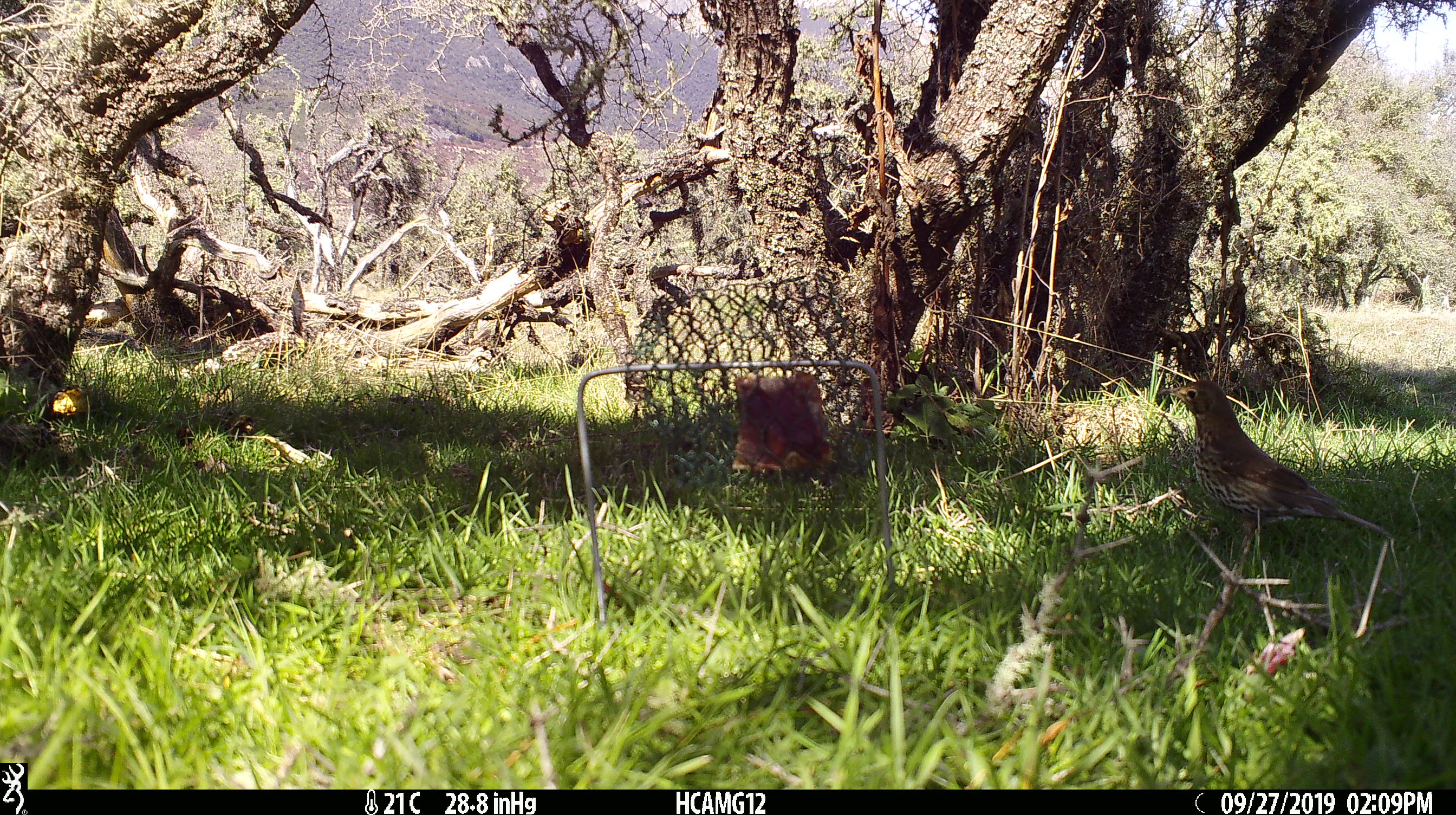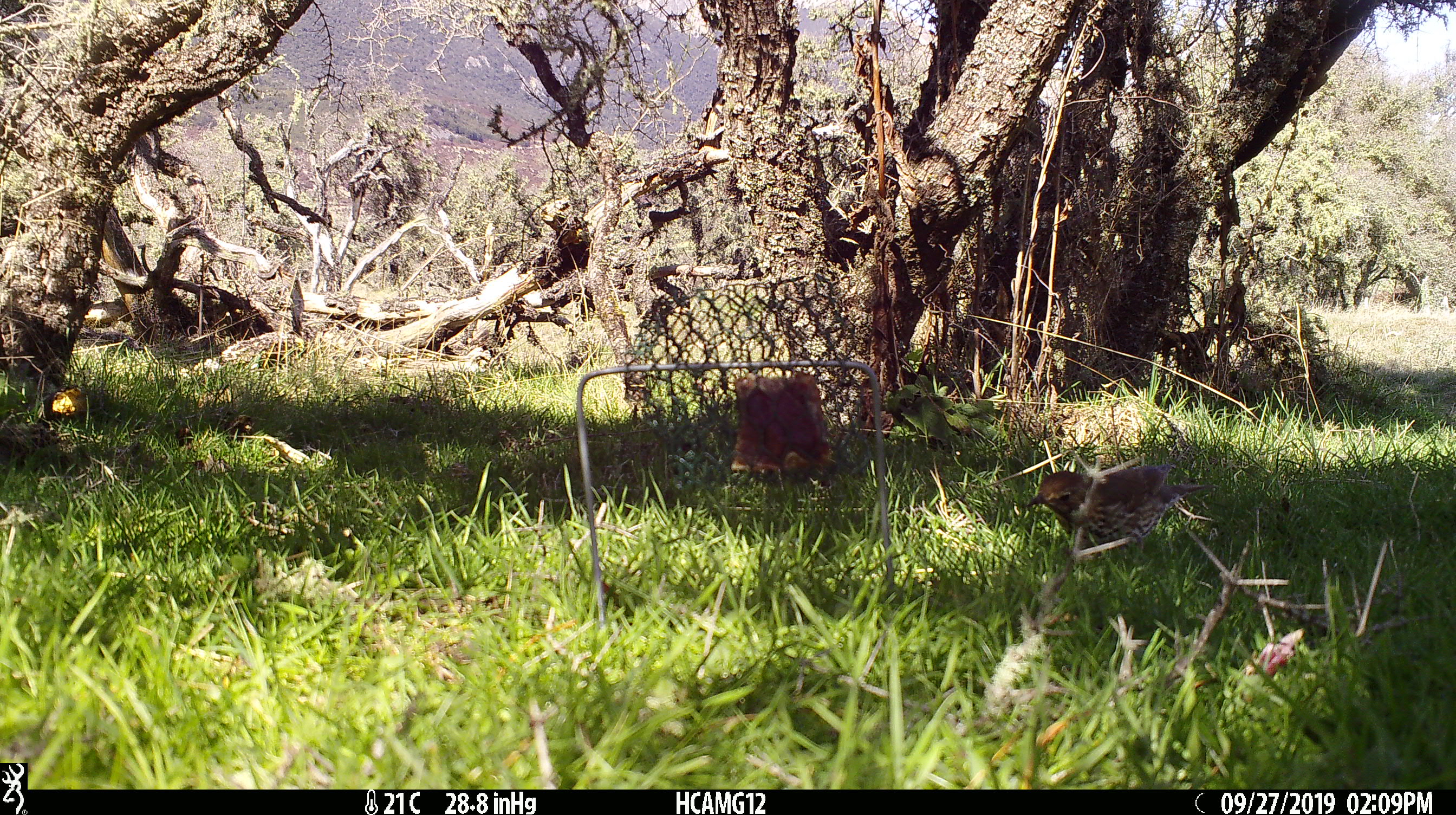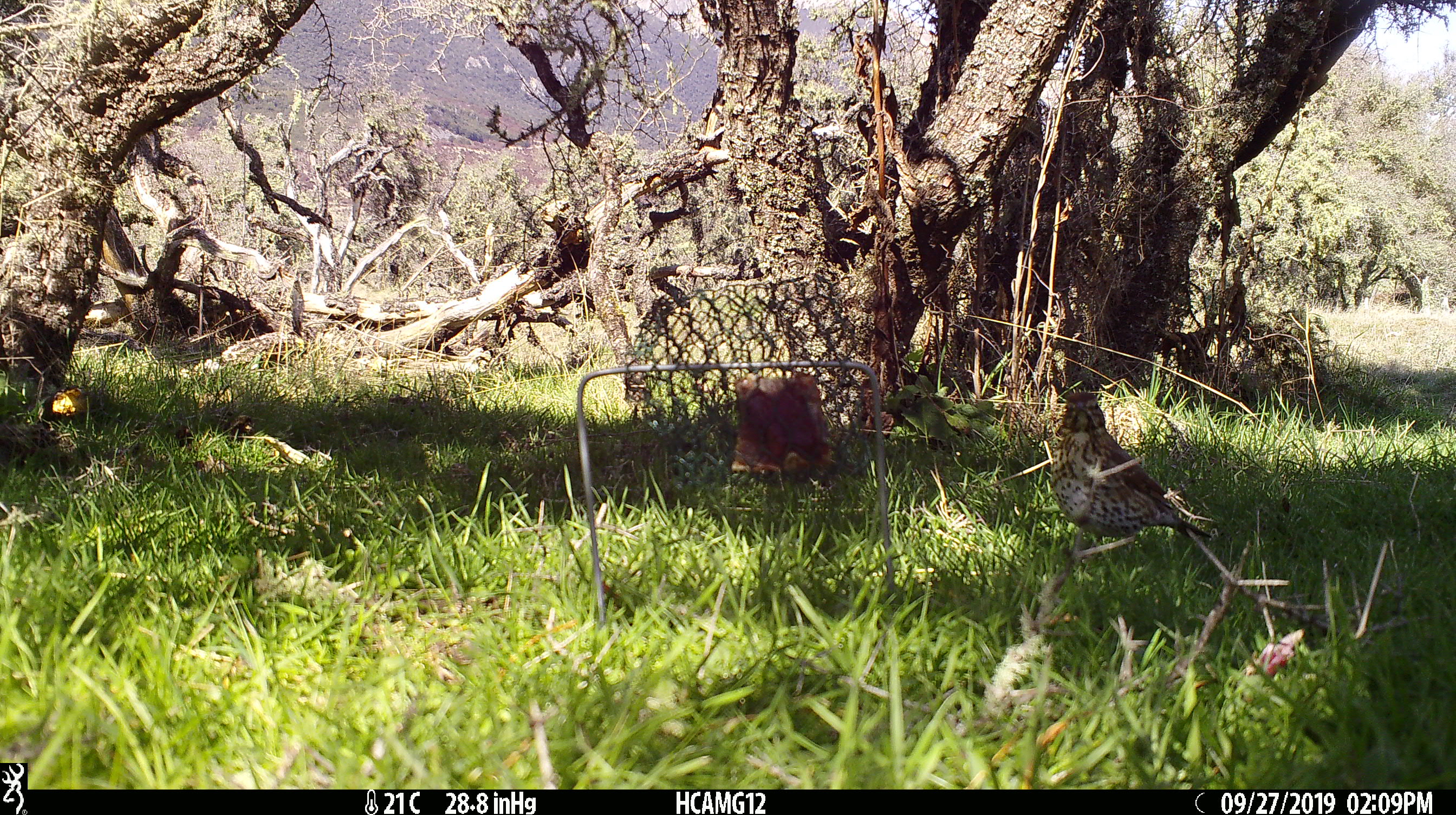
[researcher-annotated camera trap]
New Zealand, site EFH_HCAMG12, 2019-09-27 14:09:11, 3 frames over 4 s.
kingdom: Animalia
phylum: Chordata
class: Aves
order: Passeriformes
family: Turdidae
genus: Turdus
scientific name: Turdus philomelos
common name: song thrush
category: thrush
Thrush (song thrush) (Turdus philomelos).